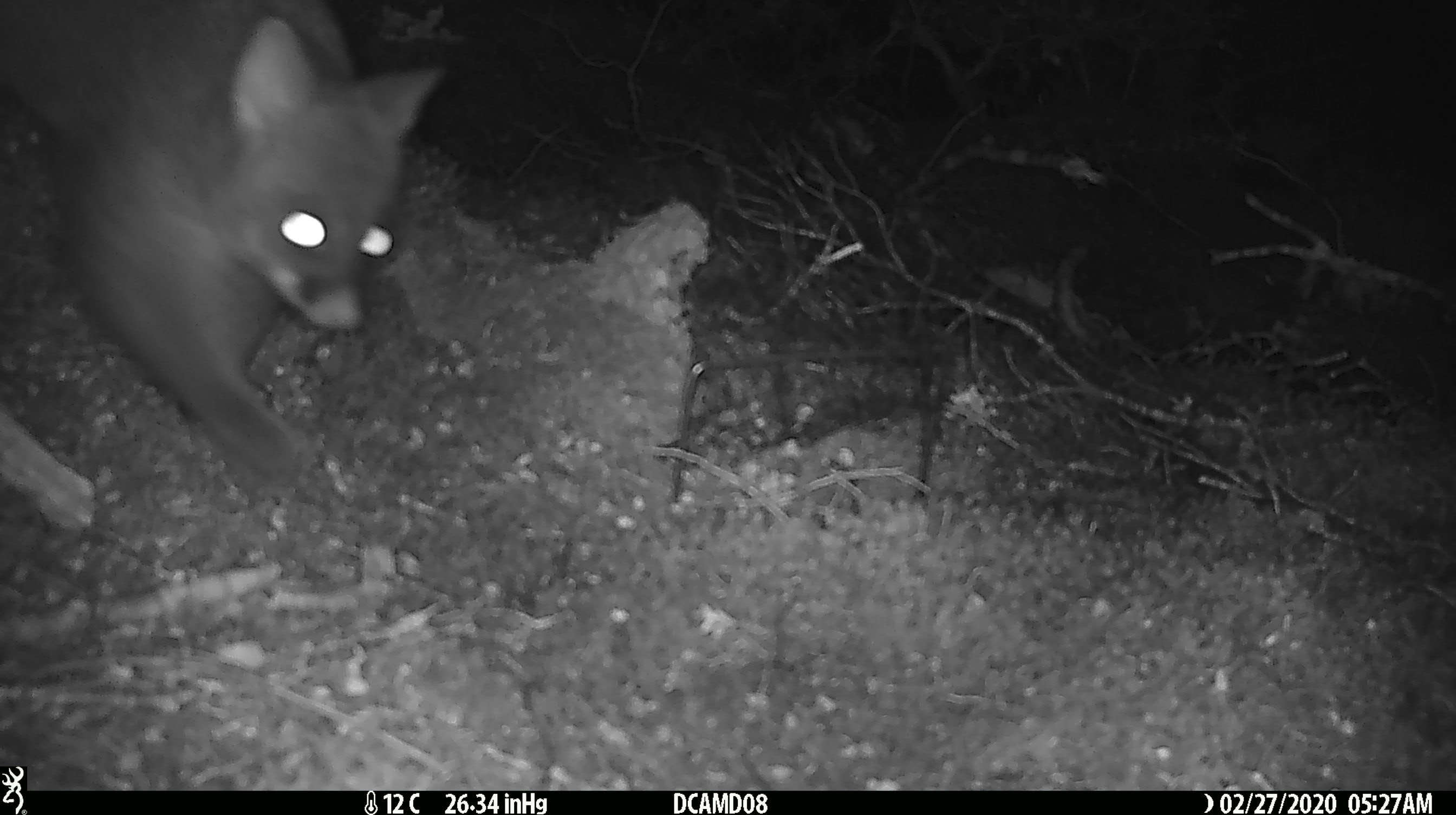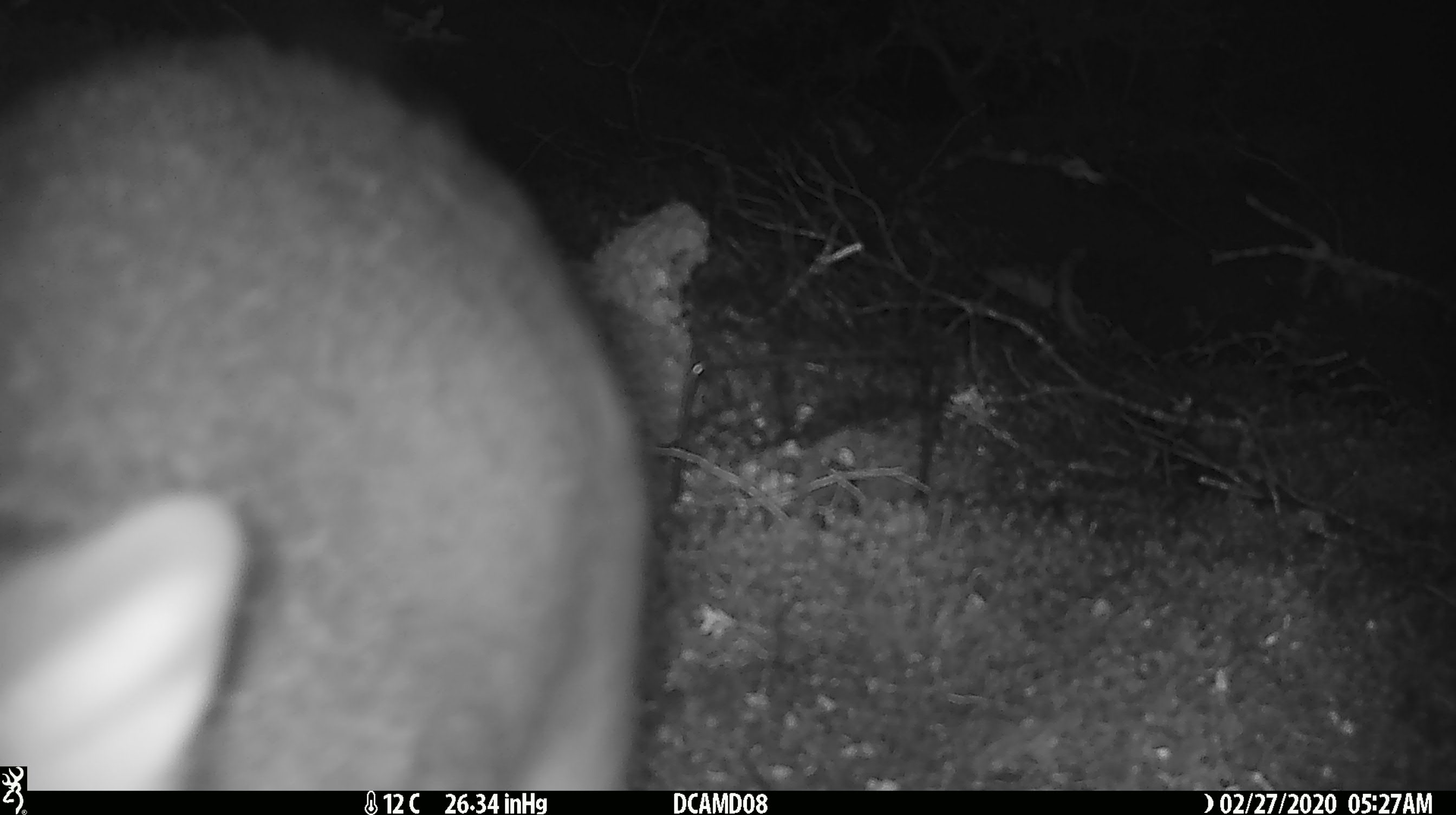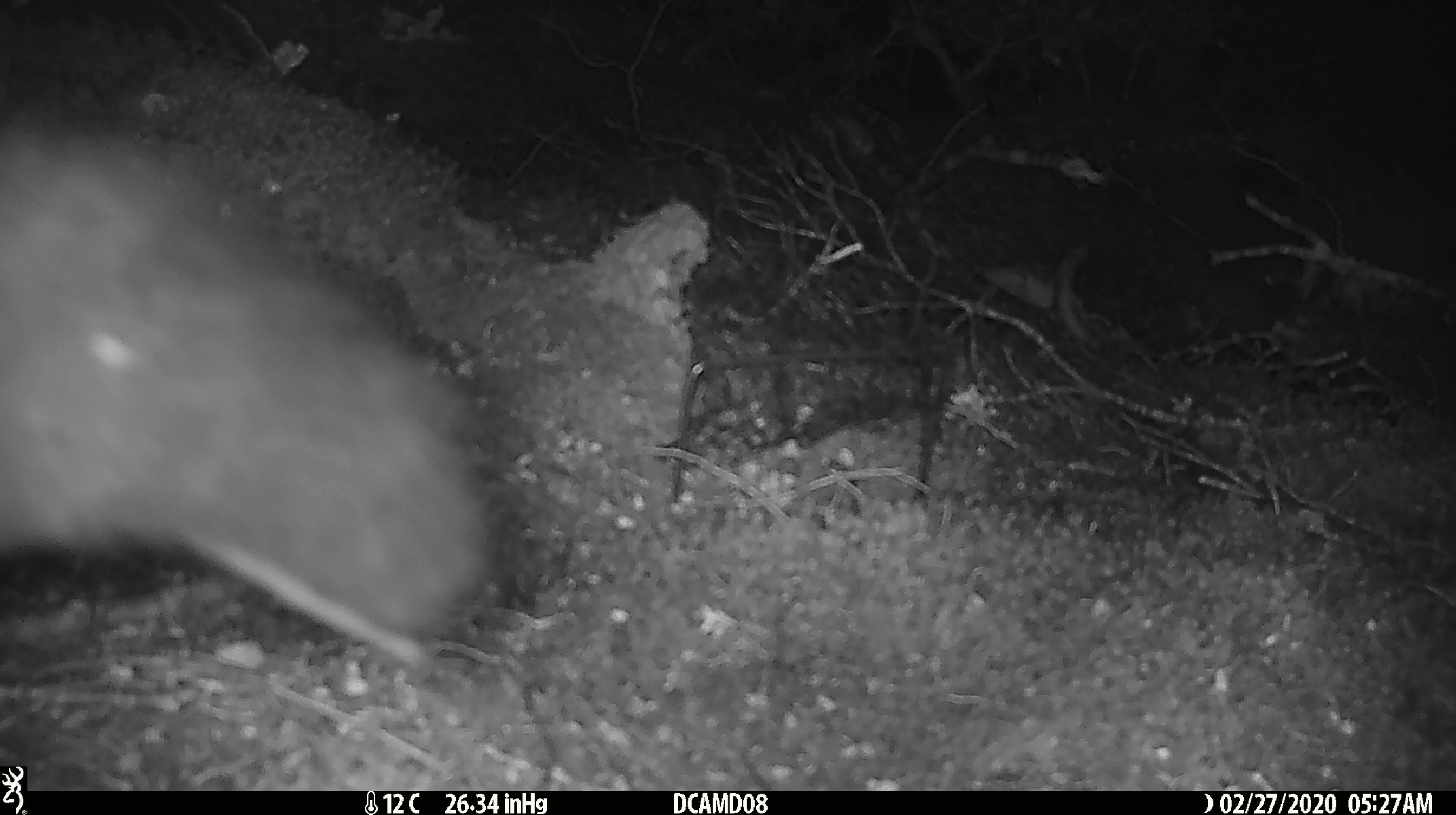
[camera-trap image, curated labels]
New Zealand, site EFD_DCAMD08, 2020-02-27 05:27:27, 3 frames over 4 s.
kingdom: Animalia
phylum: Chordata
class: Mammalia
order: Diprotodontia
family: Phalangeridae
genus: Trichosurus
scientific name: Trichosurus vulpecula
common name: common brushtail possum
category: possum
Possum (common brushtail possum) (Trichosurus vulpecula).